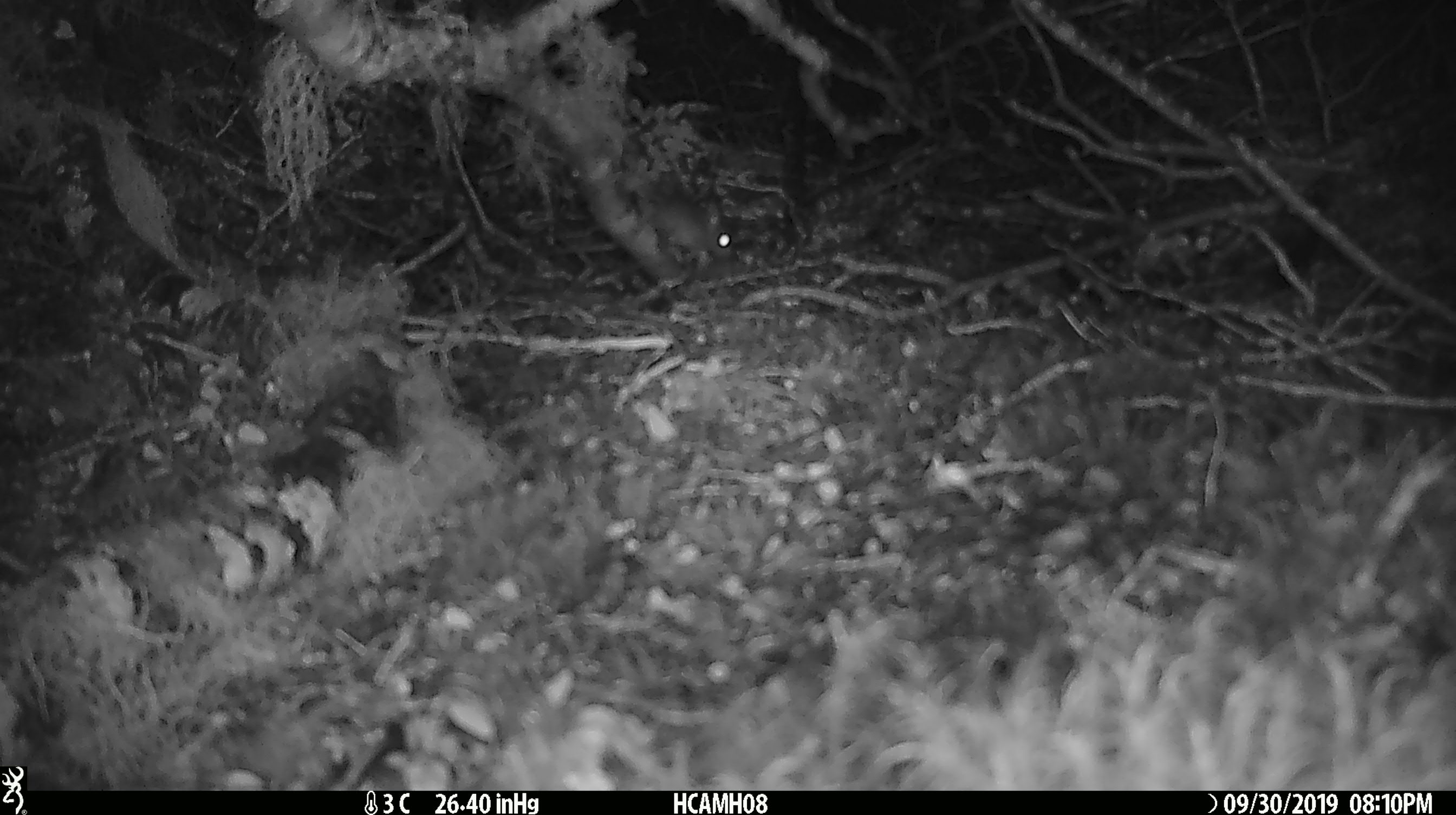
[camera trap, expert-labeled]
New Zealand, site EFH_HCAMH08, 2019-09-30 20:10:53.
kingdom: Animalia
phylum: Chordata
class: Mammalia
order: Rodentia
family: Muridae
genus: Mus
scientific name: Mus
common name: mouse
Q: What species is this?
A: Mouse (Mus).